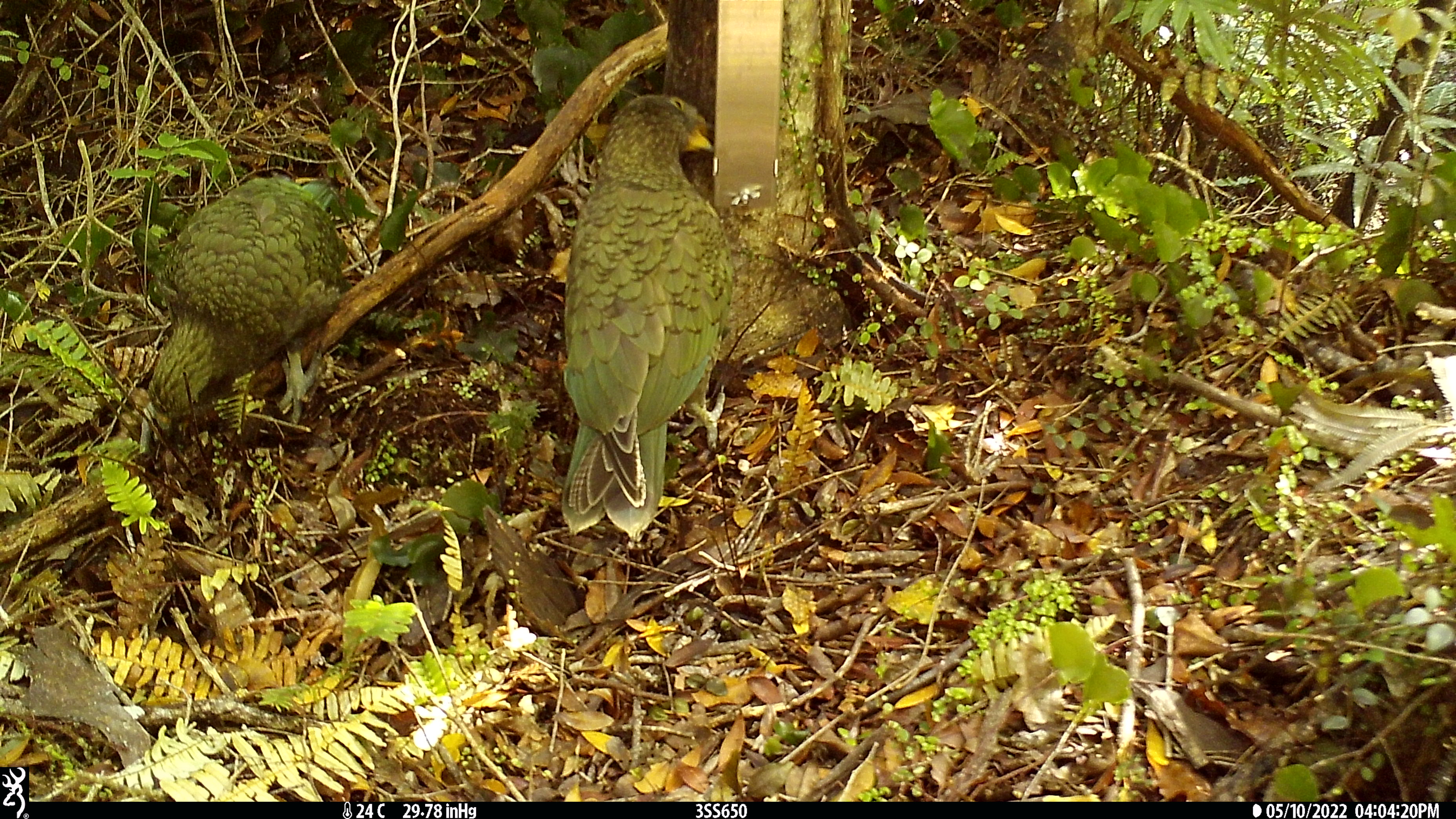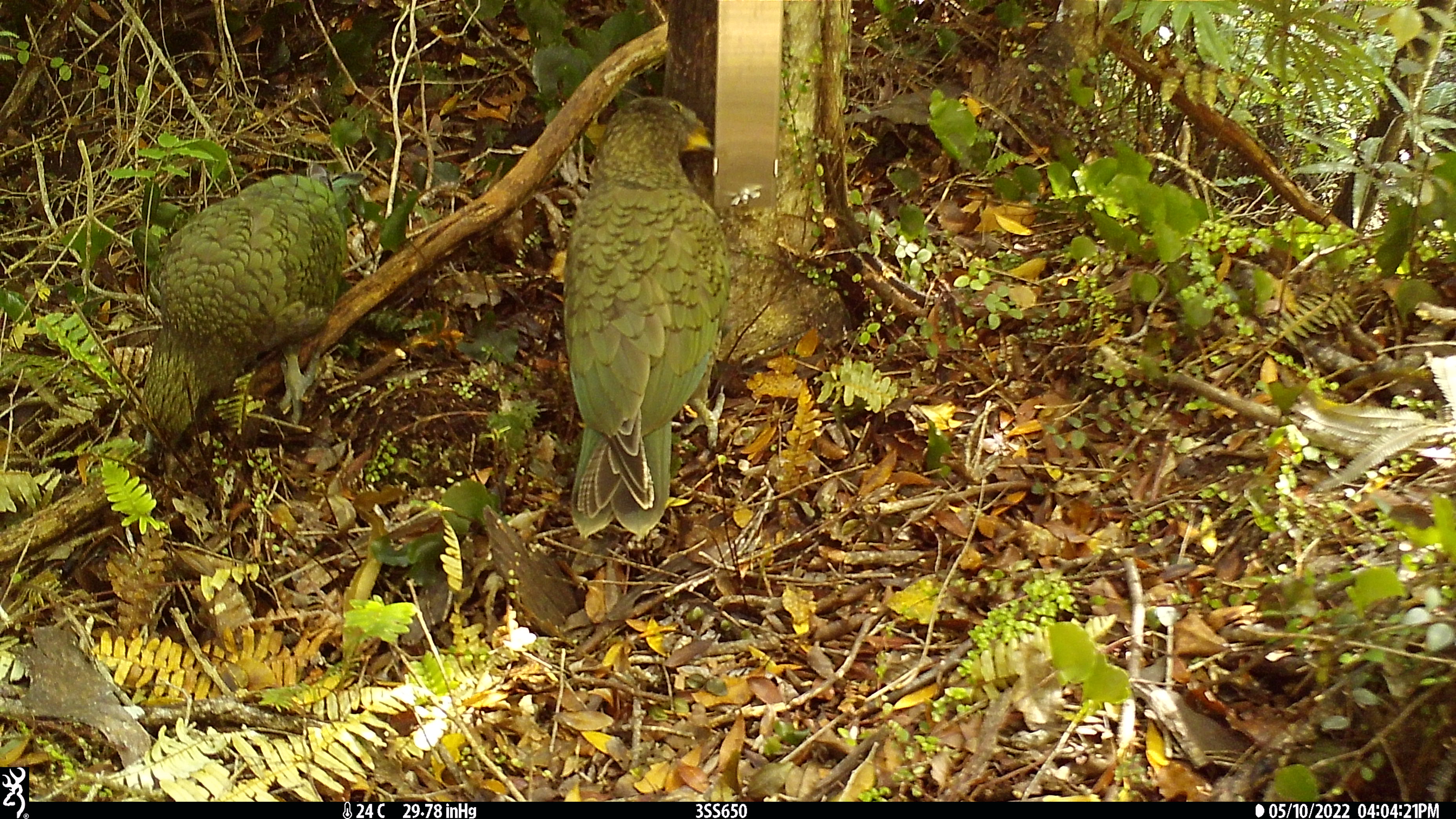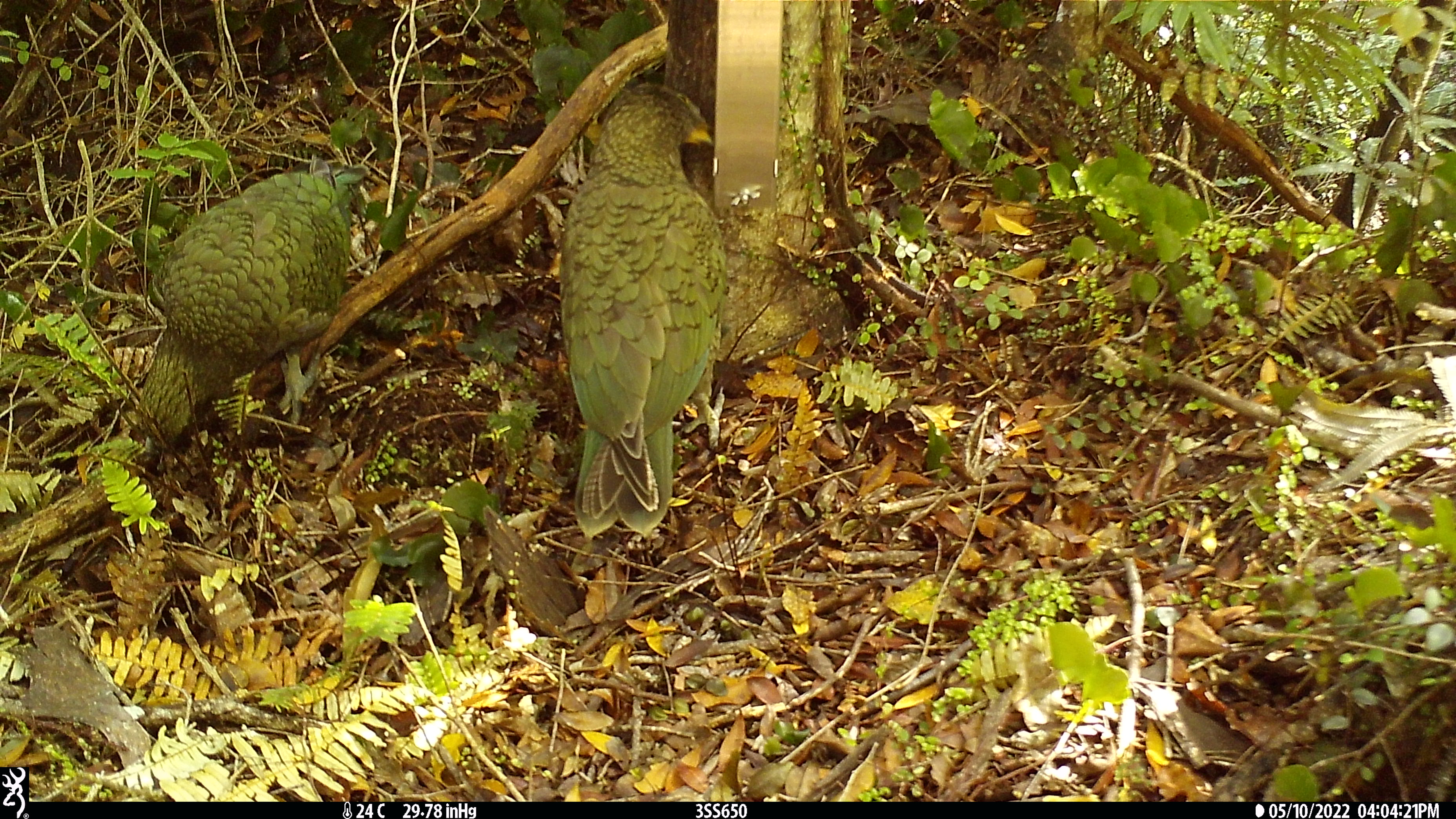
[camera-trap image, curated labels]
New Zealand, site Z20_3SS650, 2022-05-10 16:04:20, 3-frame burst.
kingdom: Animalia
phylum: Chordata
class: Aves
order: Psittaciformes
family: Strigopidae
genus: Nestor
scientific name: Nestor notabilis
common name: kea